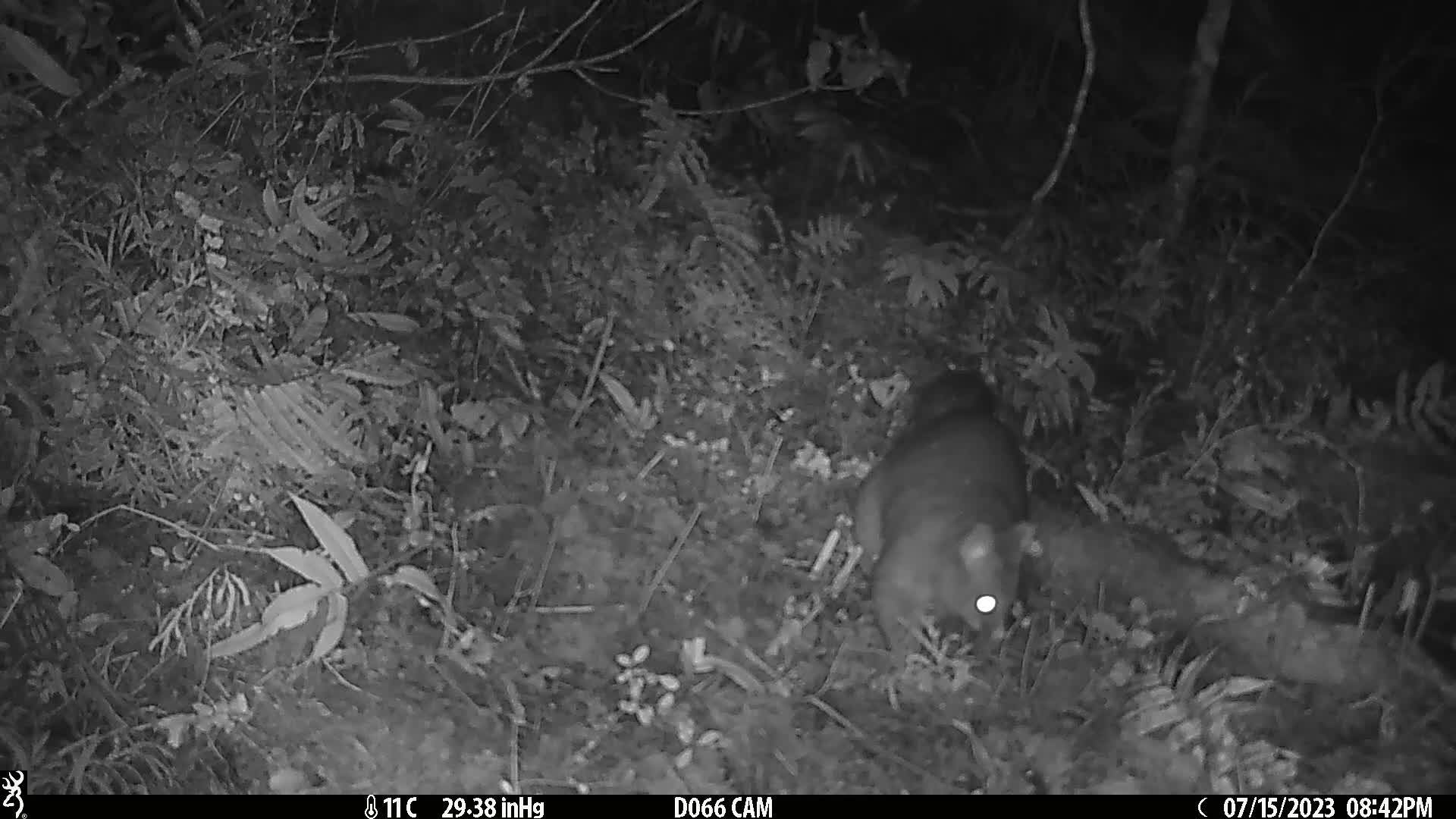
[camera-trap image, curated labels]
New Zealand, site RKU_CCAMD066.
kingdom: Animalia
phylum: Chordata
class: Mammalia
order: Diprotodontia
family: Phalangeridae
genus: Trichosurus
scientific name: Trichosurus vulpecula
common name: common brushtail possum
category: possum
Possum (common brushtail possum) (Trichosurus vulpecula).